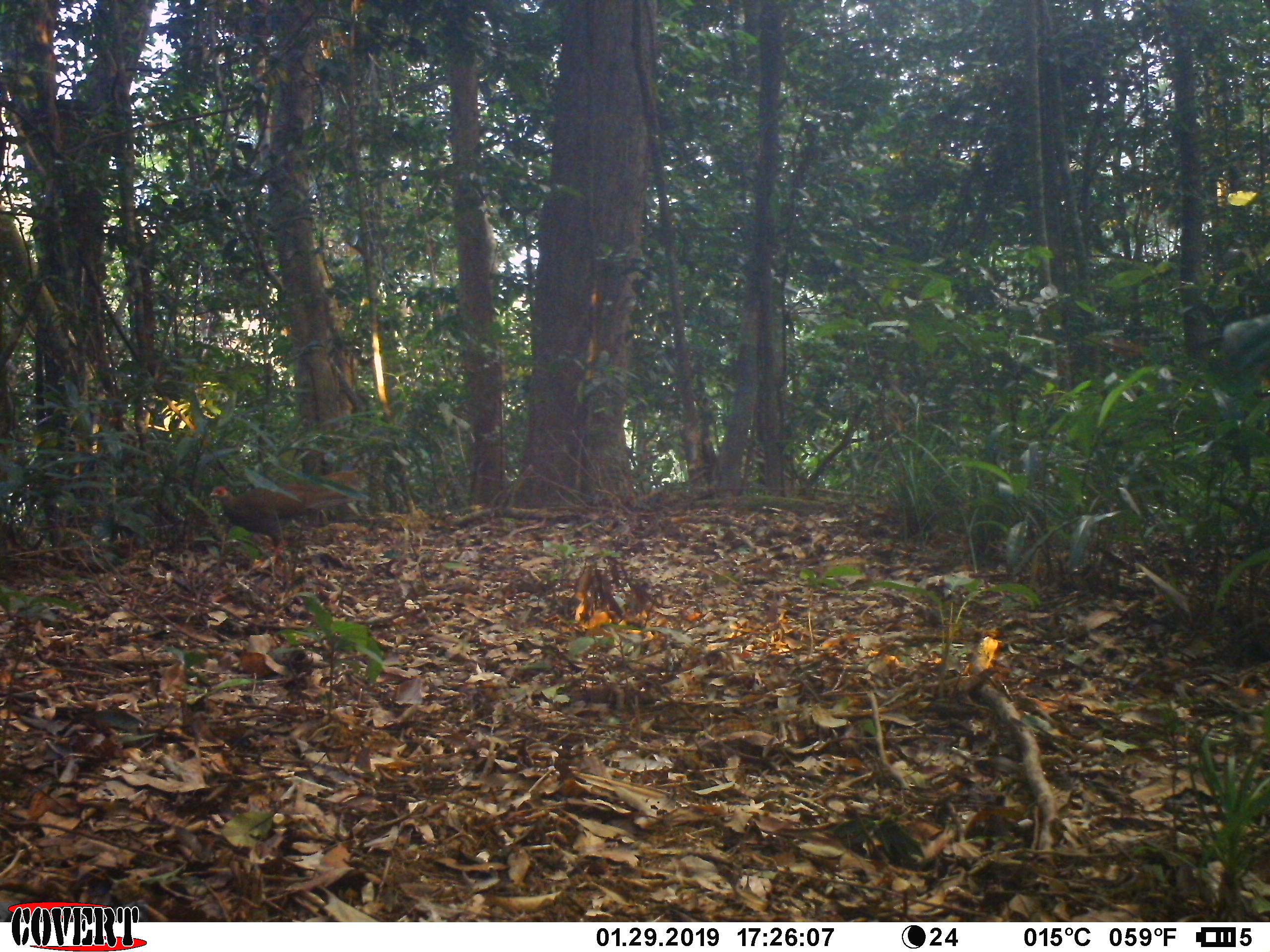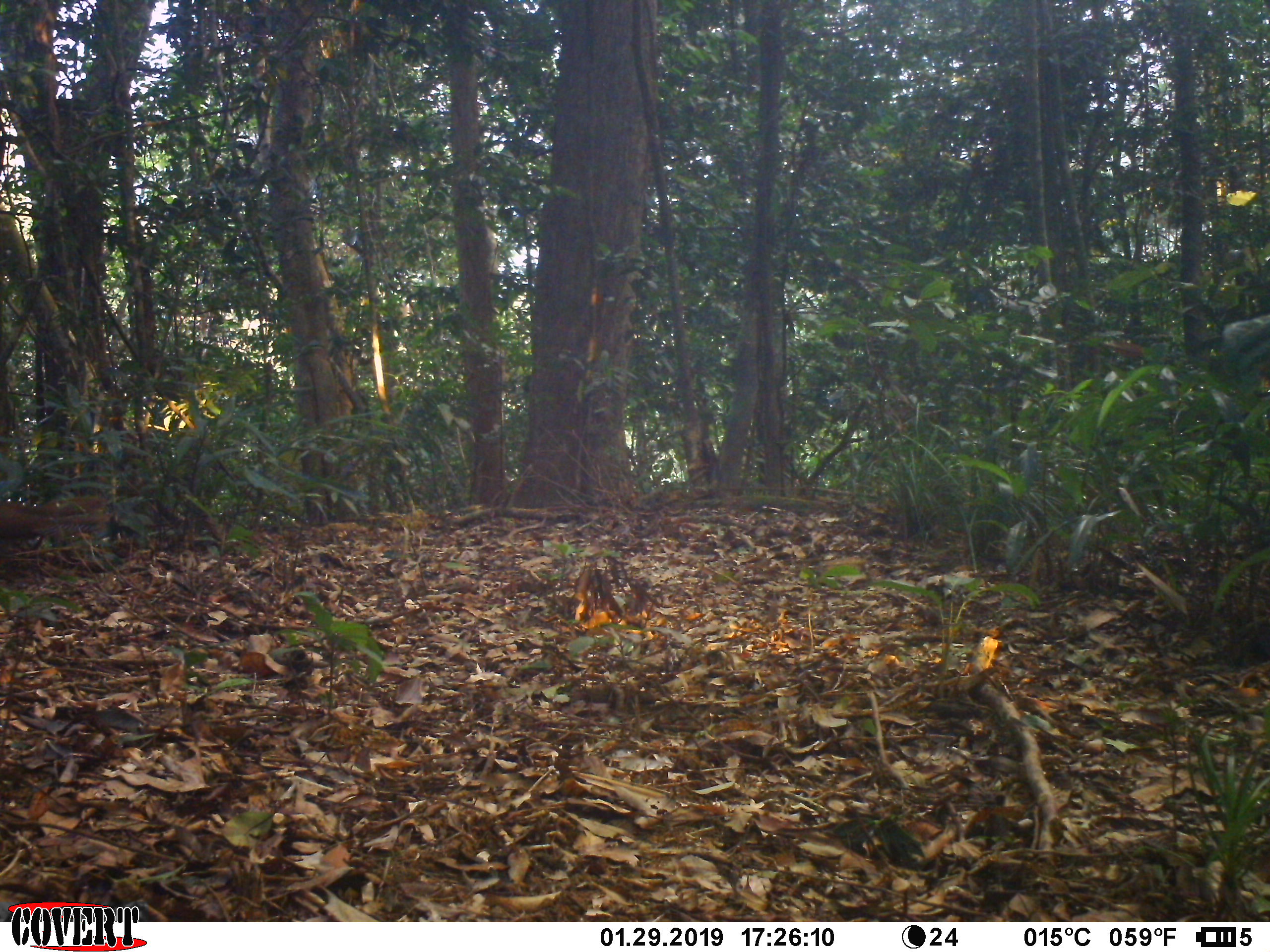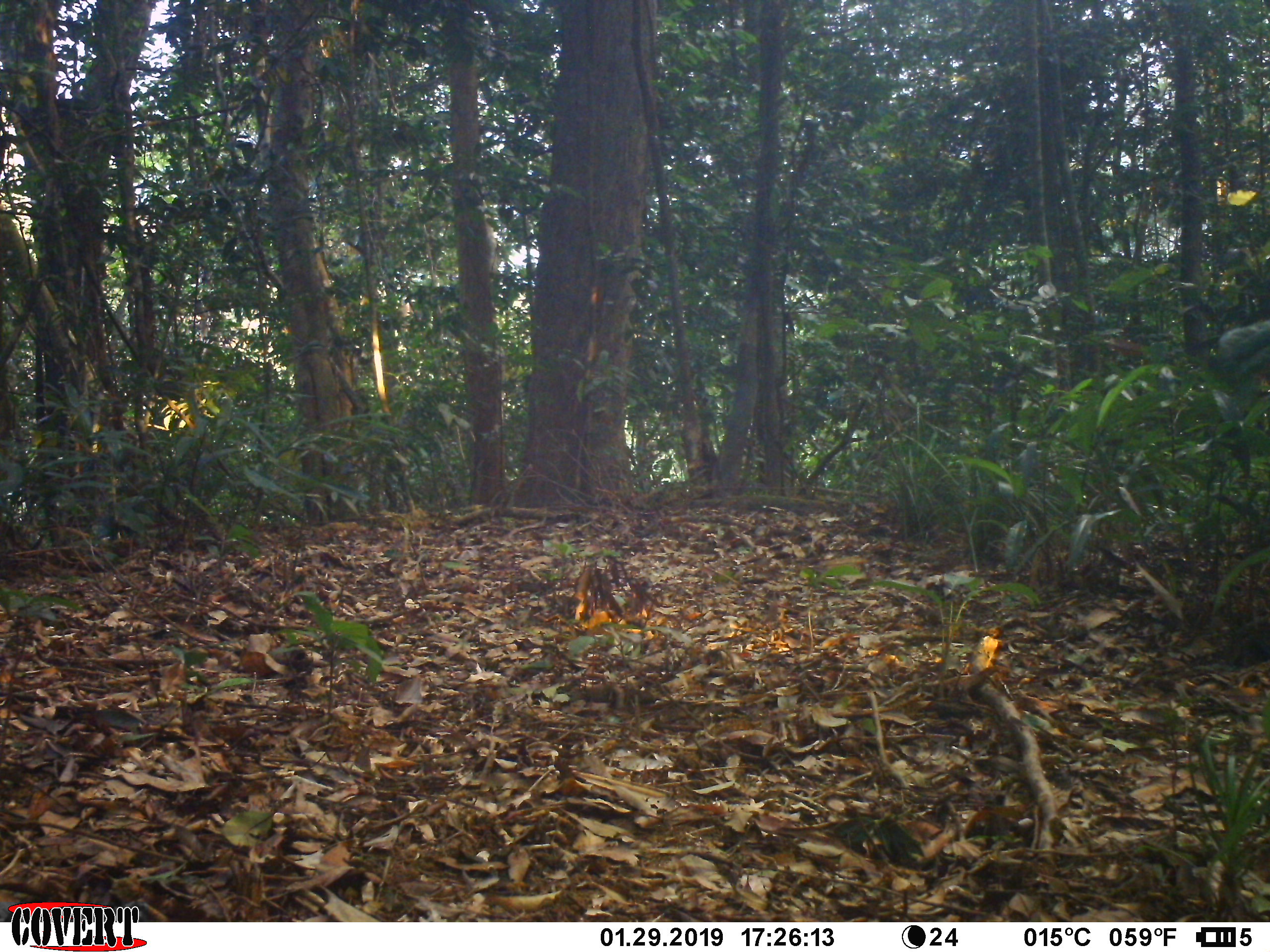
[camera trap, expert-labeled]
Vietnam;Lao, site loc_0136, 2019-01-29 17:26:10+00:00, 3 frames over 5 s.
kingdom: Animalia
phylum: Chordata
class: Aves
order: Galliformes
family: Phasianidae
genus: Lophura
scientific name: Lophura nycthemera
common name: silver pheasant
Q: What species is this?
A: Silver pheasant (Lophura nycthemera).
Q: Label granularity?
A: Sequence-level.